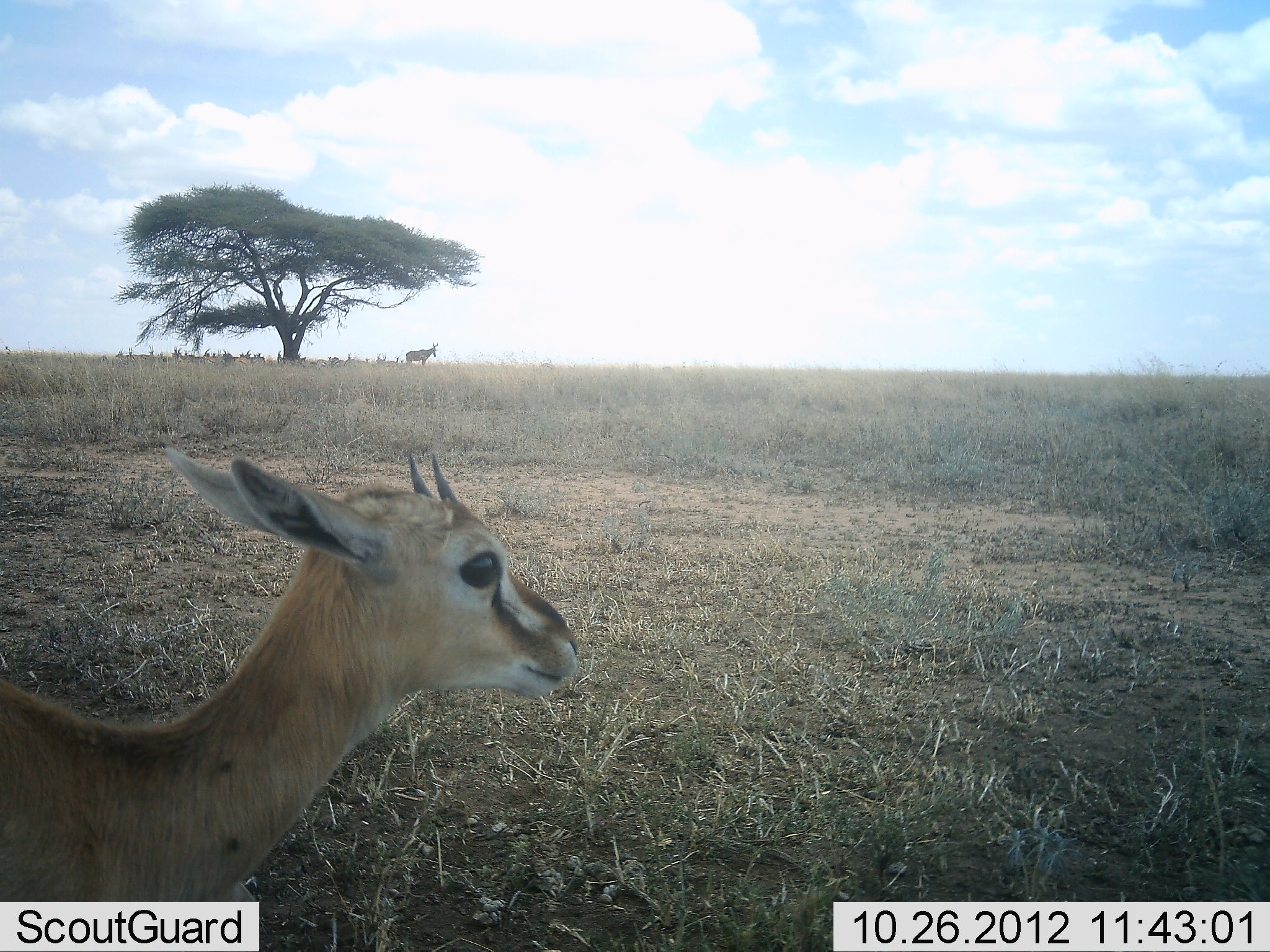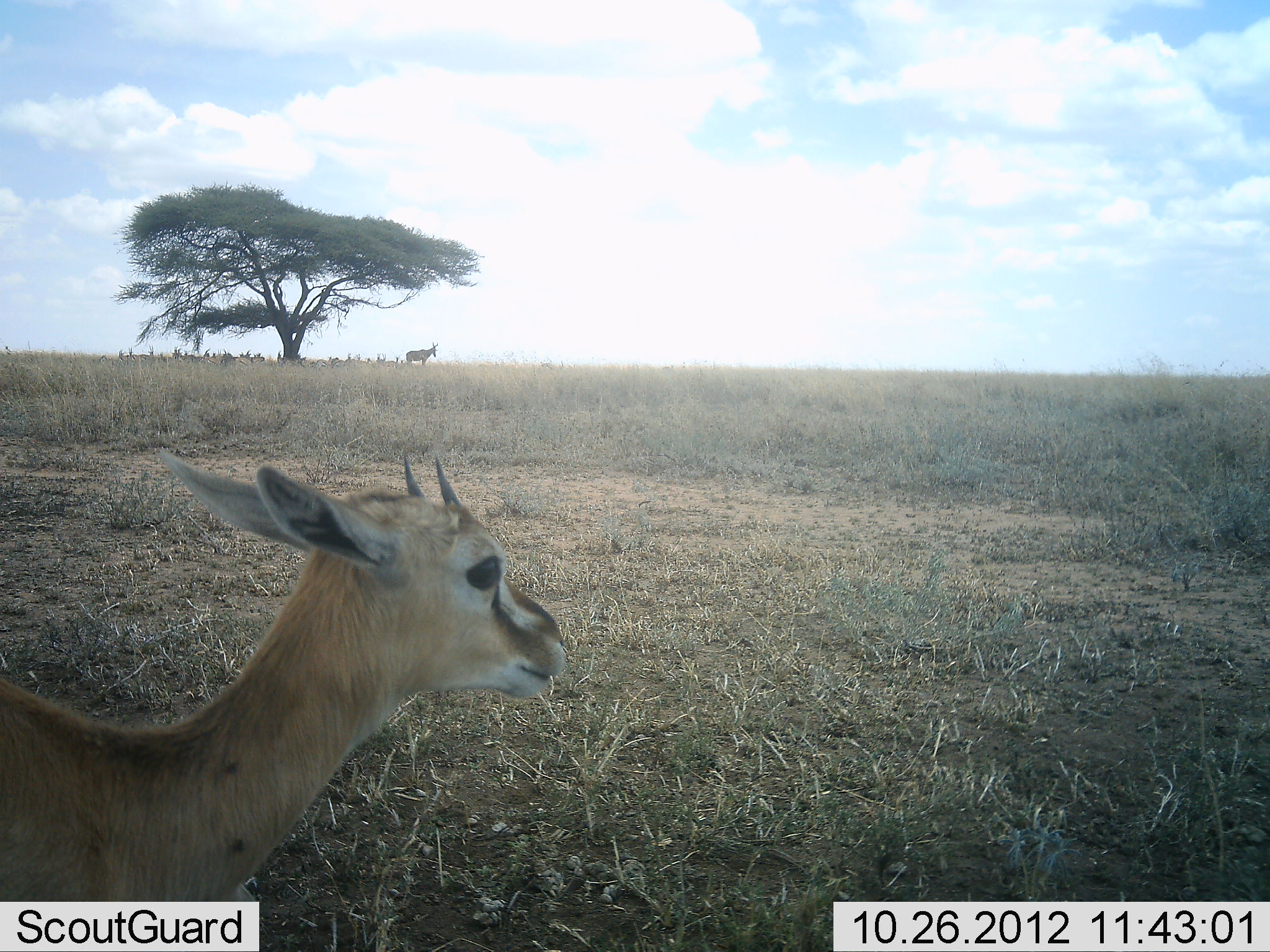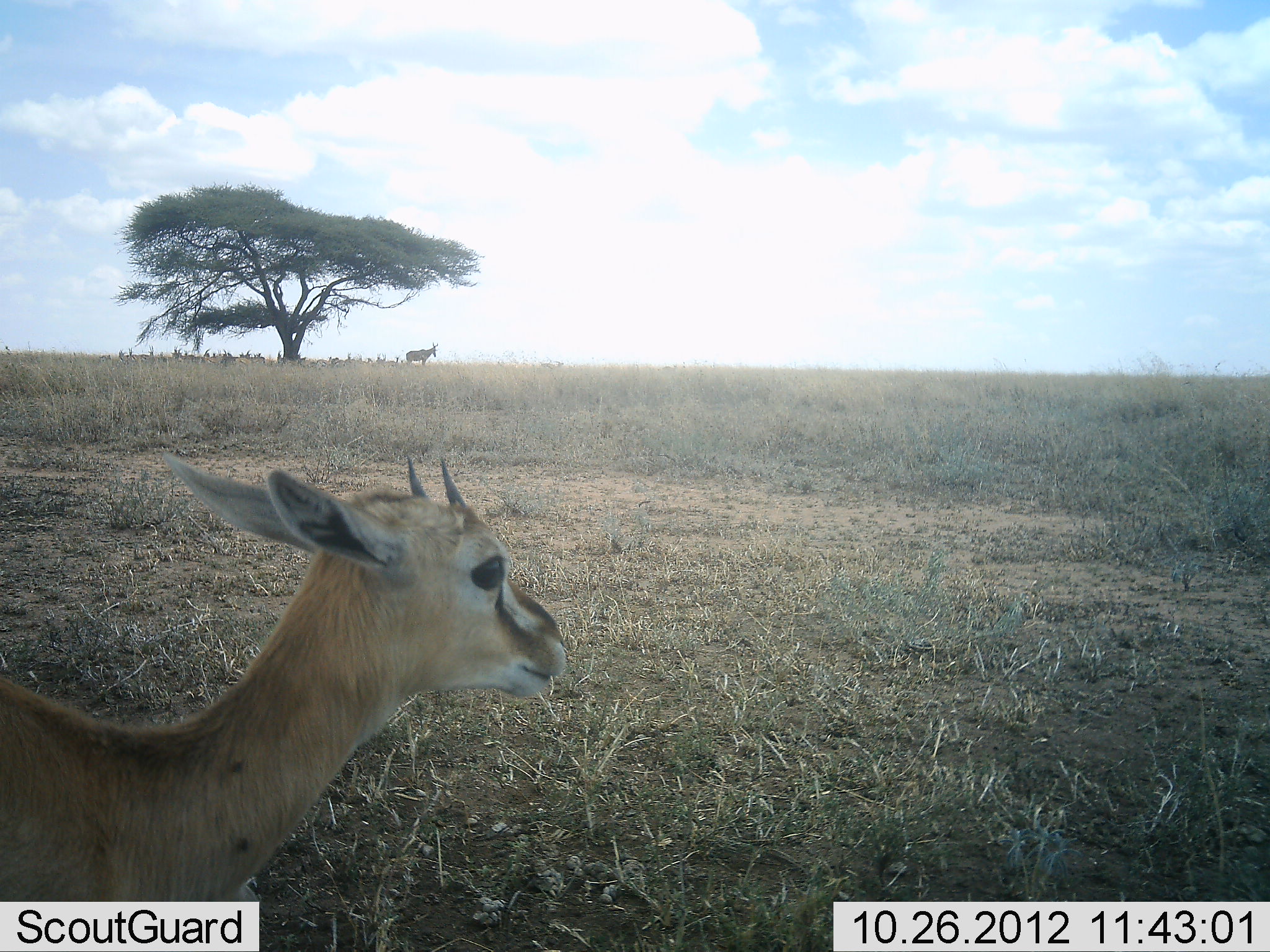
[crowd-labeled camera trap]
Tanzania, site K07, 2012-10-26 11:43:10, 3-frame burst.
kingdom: Animalia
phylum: Chordata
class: Mammalia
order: Artiodactyla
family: Bovidae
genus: Eudorcas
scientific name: Eudorcas thomsonii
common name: thomson's gazelle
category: gazellethomsons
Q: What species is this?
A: Gazellethomsons (thomson's gazelle) (Eudorcas thomsonii).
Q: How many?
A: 1.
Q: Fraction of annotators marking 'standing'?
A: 94%.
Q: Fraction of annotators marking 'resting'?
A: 18%.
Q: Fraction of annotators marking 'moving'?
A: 0%.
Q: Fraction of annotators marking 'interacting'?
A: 0%.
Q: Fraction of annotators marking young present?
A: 24%.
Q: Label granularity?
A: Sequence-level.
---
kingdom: Animalia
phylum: Chordata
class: Mammalia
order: Artiodactyla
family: Bovidae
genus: Alcelaphus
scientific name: Alcelaphus buselaphus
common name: hartebeest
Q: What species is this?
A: Hartebeest (Alcelaphus buselaphus).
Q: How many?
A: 1.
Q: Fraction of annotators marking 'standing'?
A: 100%.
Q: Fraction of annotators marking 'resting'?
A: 0%.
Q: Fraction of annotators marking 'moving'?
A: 0%.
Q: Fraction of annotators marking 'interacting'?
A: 0%.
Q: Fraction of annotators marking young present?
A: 0%.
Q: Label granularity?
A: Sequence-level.